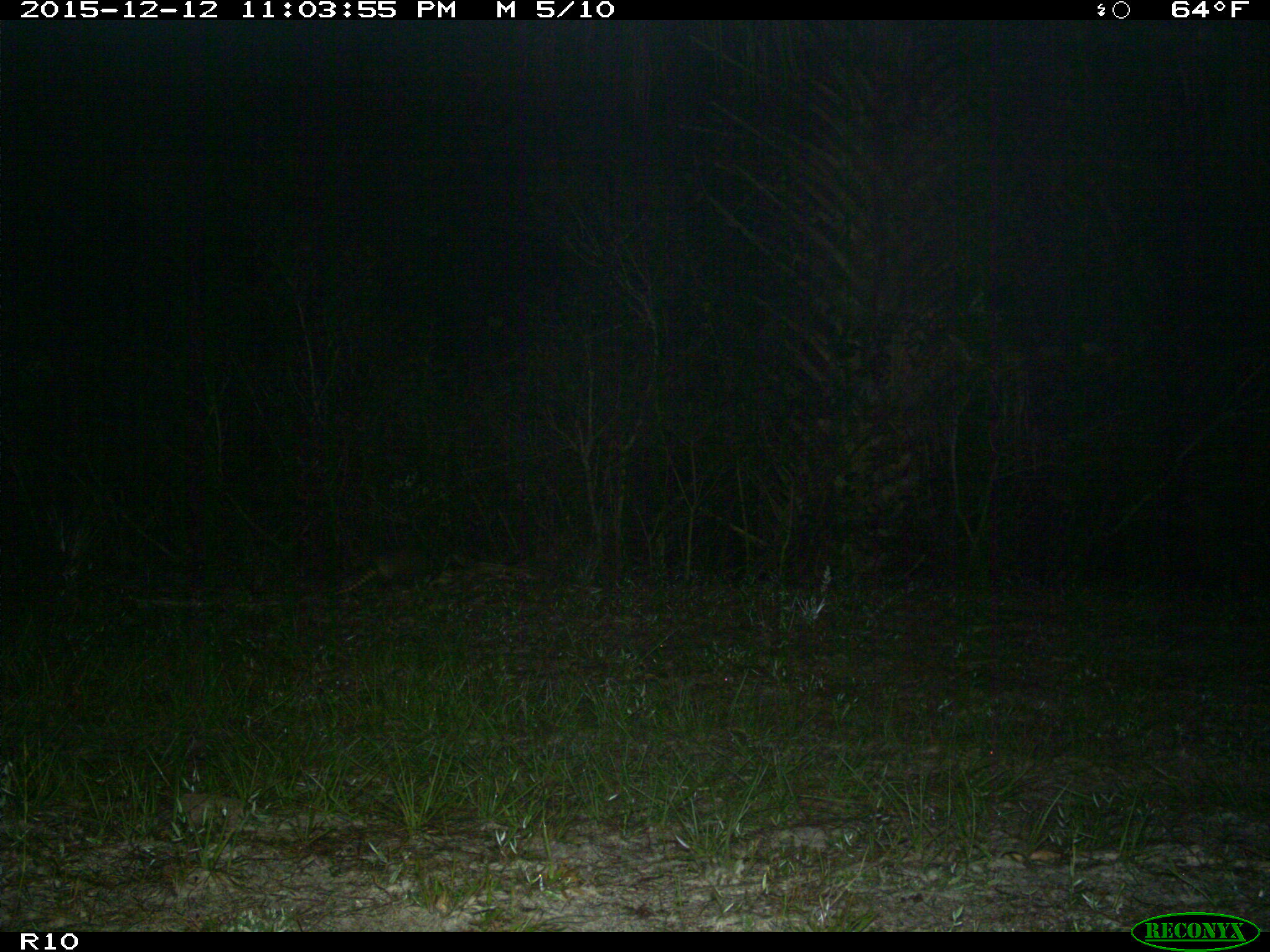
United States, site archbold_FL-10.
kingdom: Animalia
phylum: Chordata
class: Mammalia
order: Cingulata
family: Dasypodidae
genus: Dasypus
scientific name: Dasypus novemcinctus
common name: nine-banded armadillo